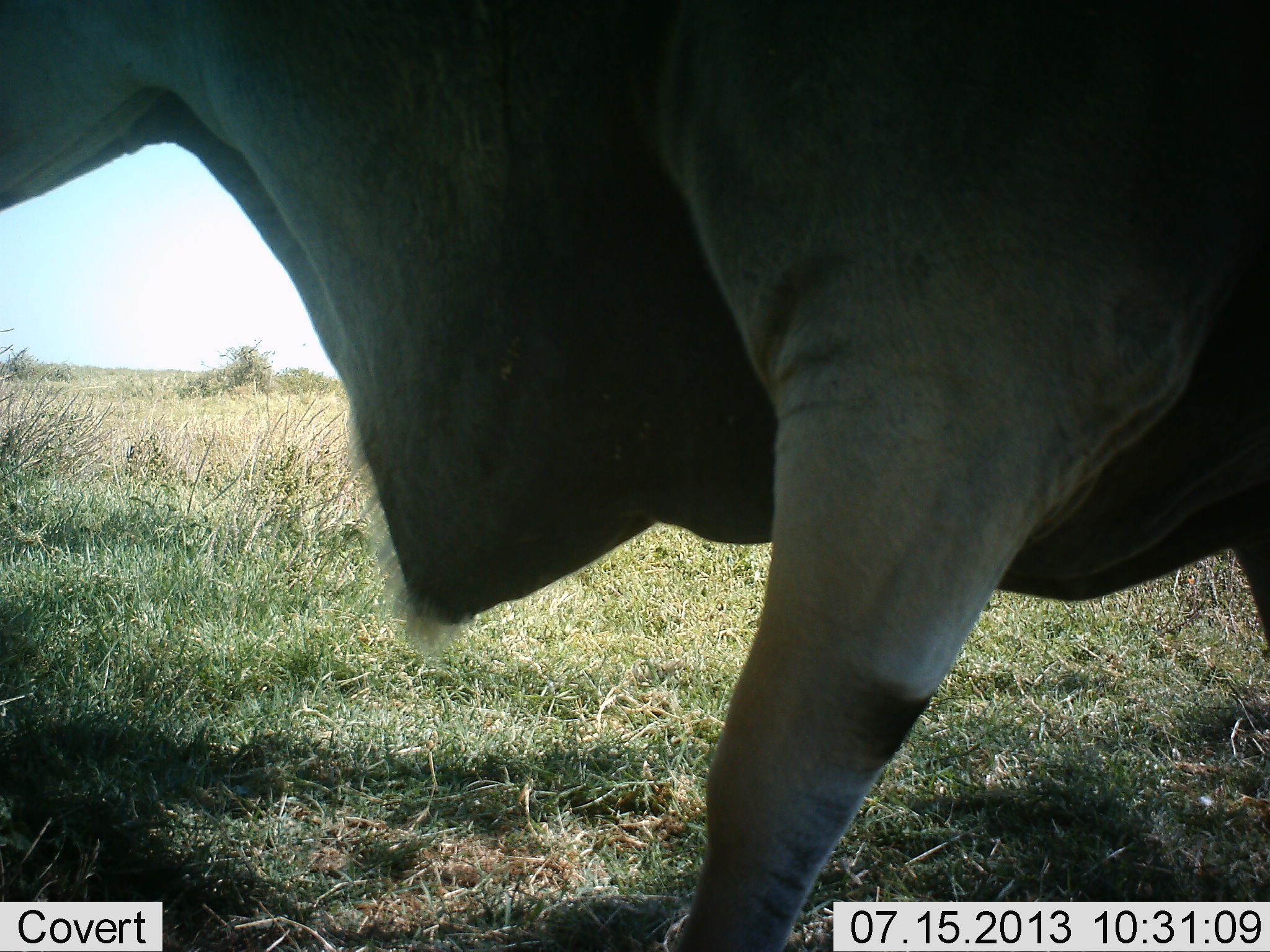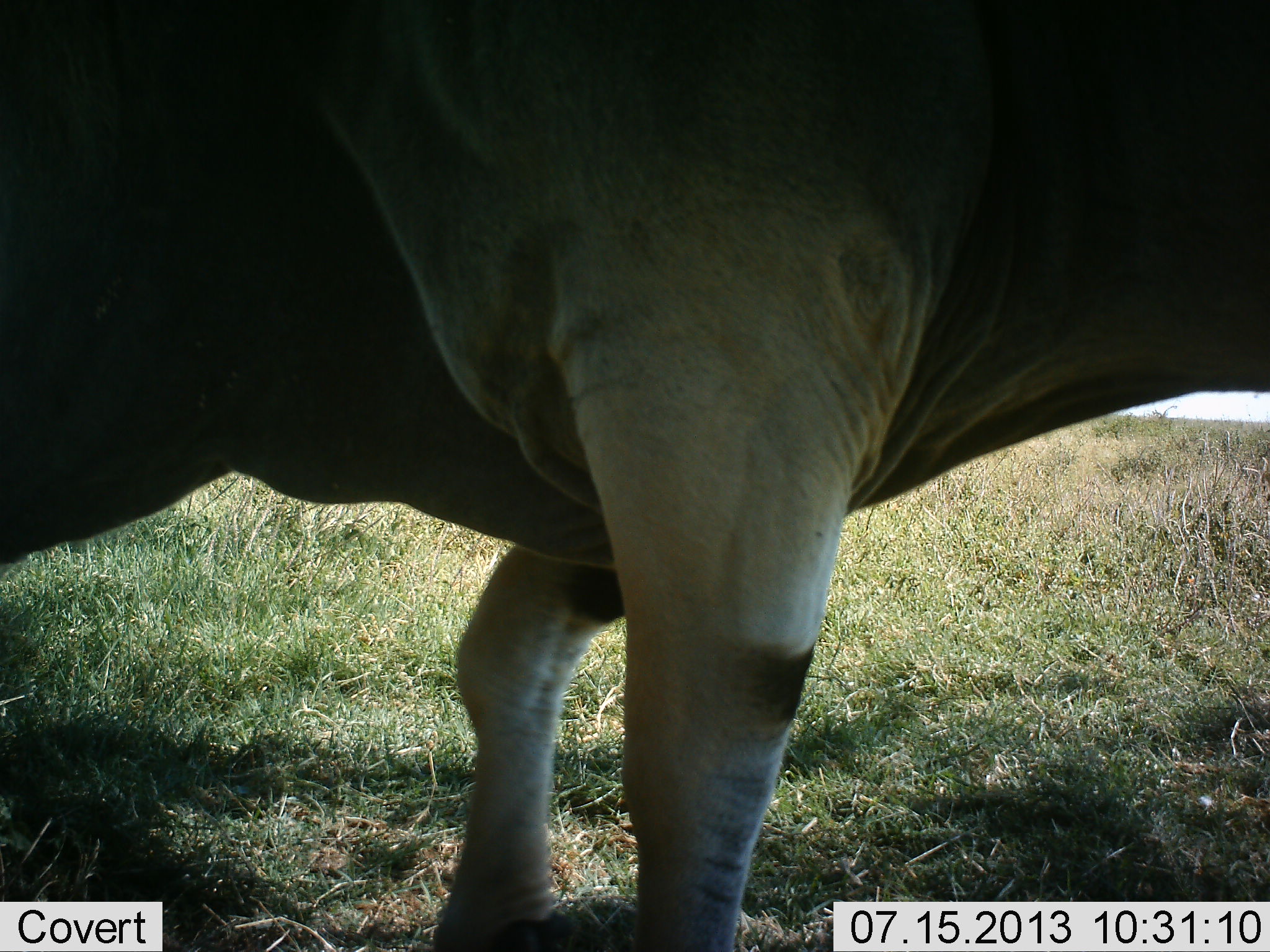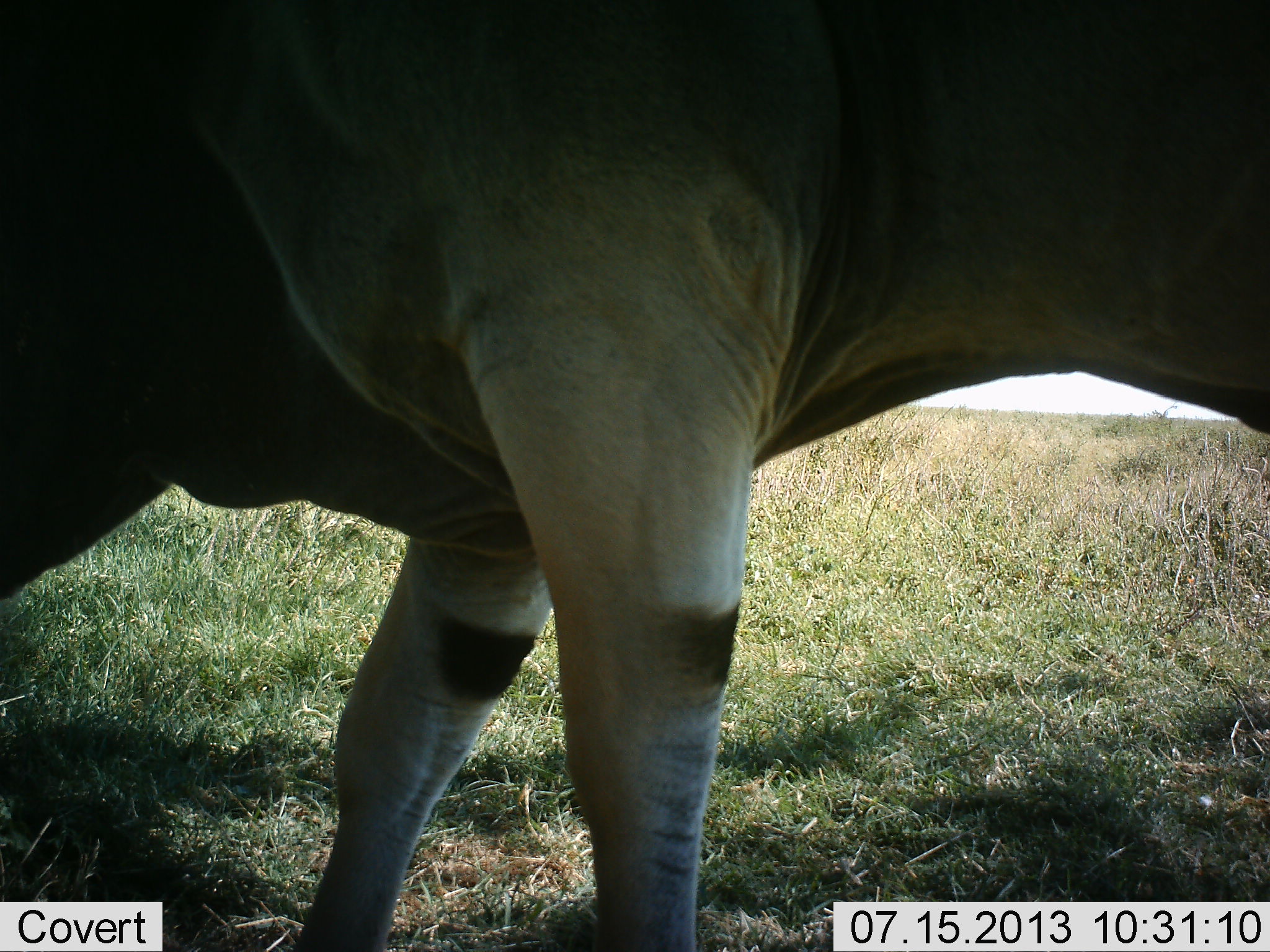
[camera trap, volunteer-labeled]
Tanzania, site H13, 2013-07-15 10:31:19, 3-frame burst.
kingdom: Animalia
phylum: Chordata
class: Mammalia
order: Artiodactyla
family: Bovidae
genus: Tragelaphus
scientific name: Tragelaphus oryx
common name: eland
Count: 1.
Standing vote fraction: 0%.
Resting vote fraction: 0%.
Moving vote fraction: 100%.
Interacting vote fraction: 0%.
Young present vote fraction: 0%.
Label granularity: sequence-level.